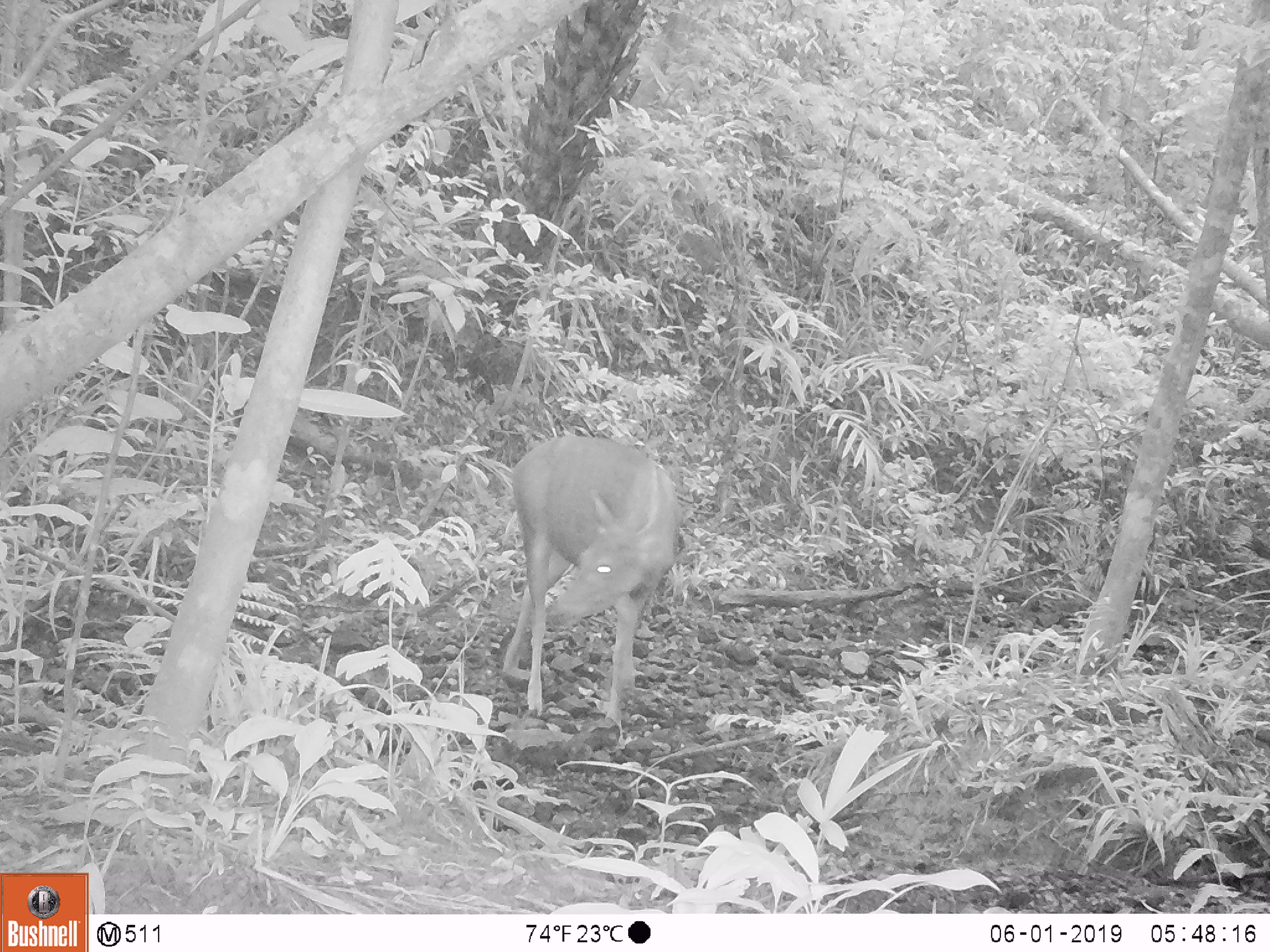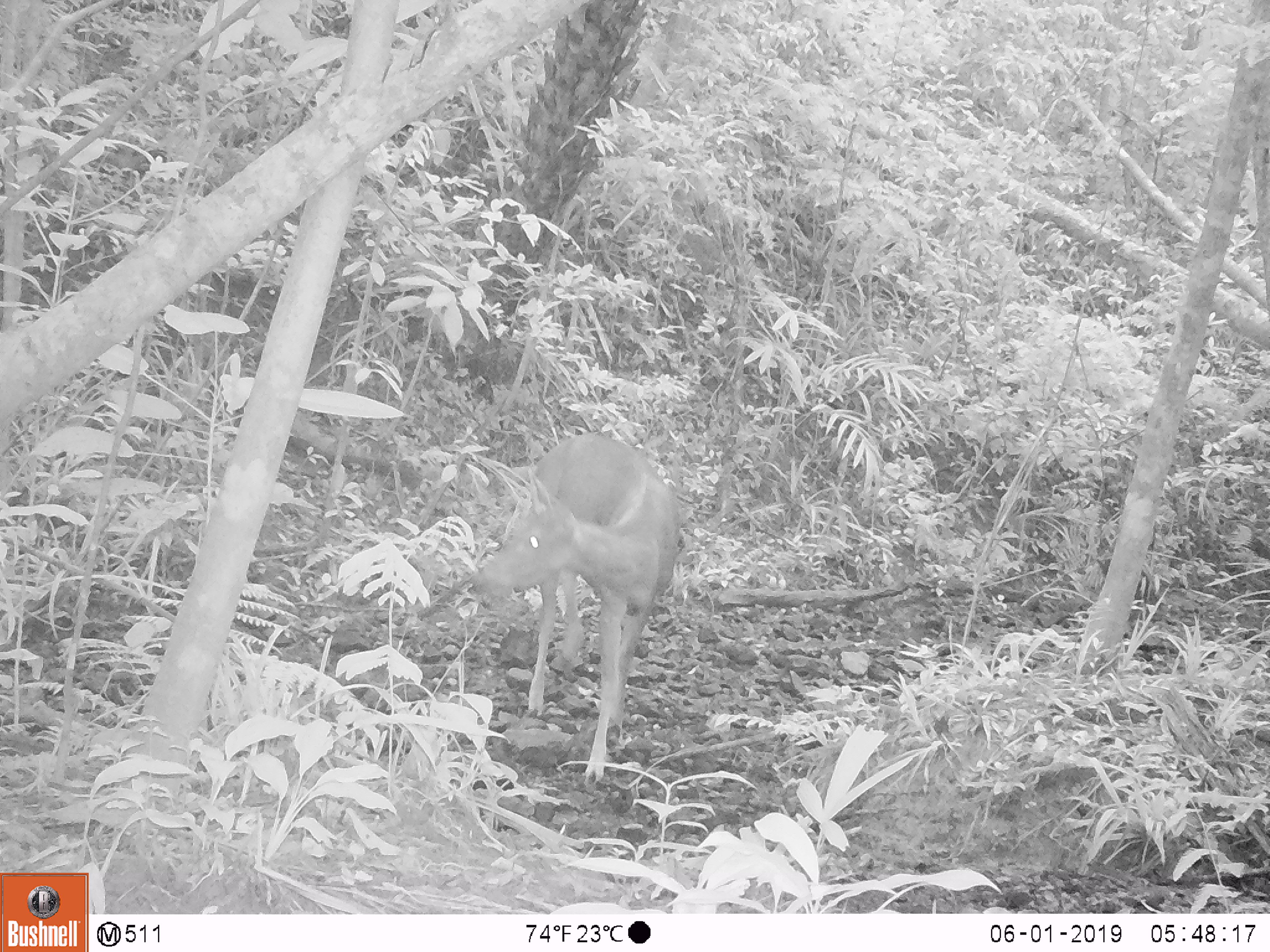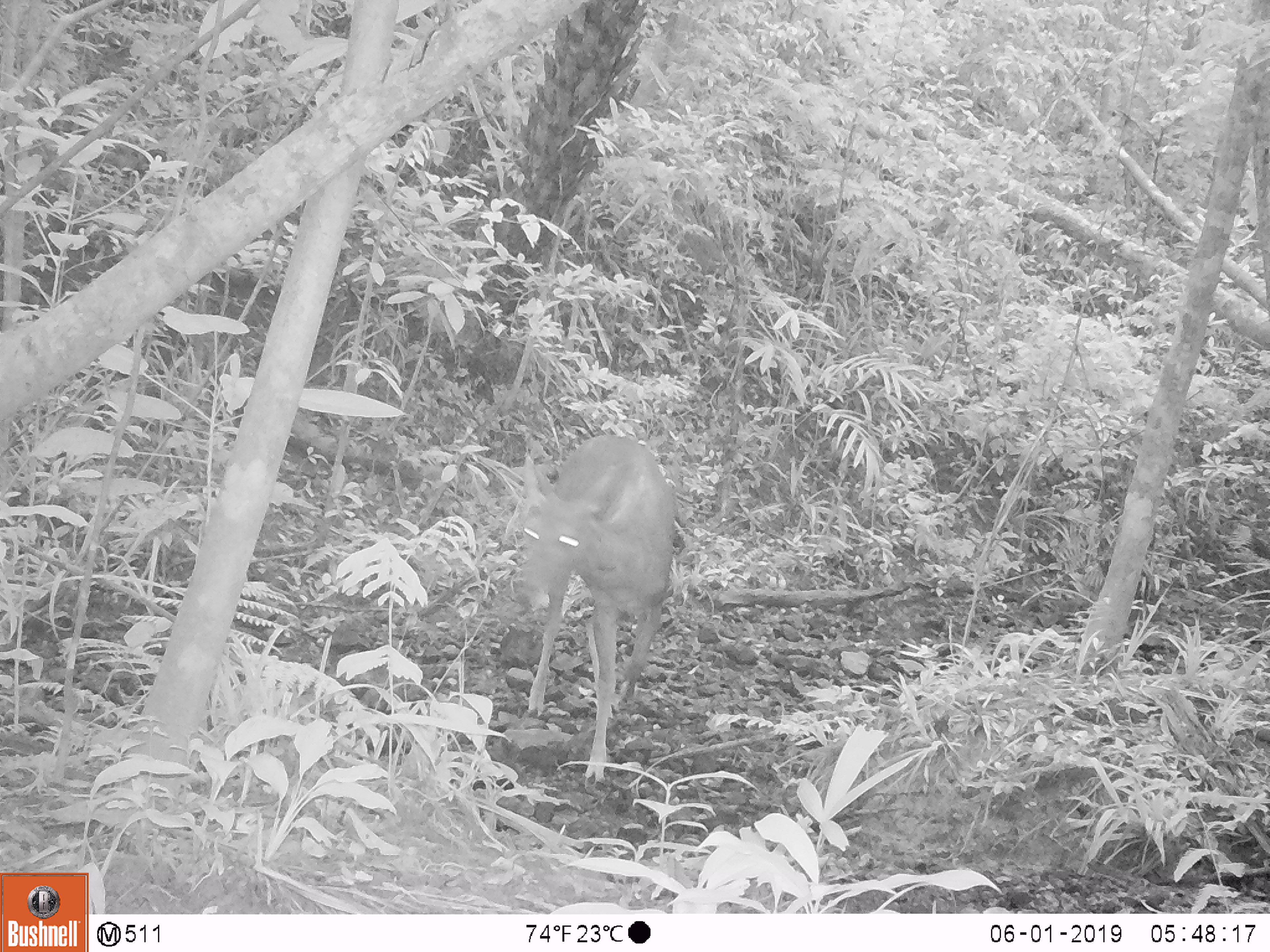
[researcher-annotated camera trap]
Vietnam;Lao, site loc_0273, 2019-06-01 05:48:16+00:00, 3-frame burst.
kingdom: Animalia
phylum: Chordata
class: Mammalia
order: Artiodactyla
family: Cervidae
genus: Rusa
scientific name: Rusa unicolor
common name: sambar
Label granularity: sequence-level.